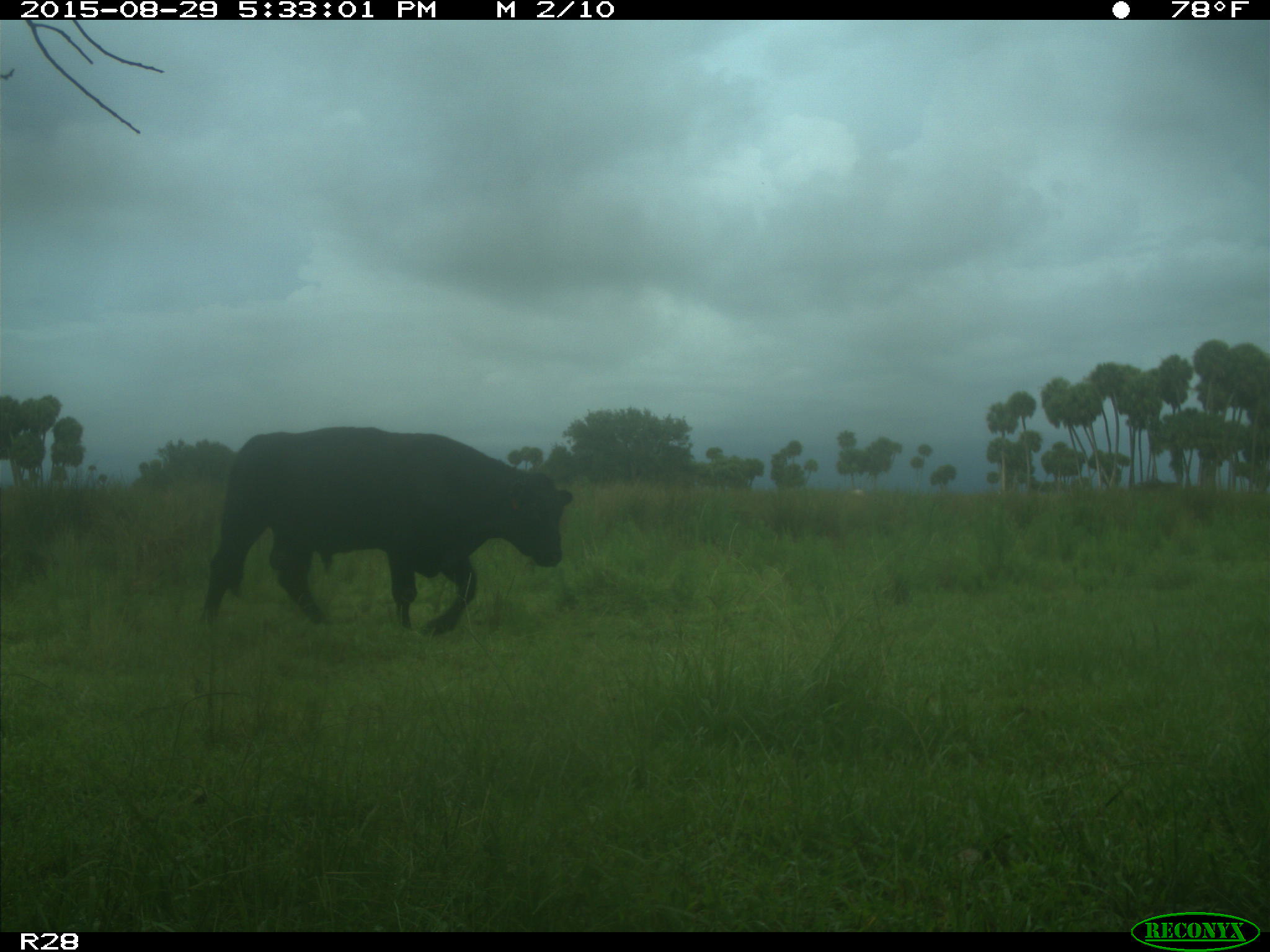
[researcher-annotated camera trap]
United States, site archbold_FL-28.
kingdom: Animalia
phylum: Chordata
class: Mammalia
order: Artiodactyla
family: Bovidae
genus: Bos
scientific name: Bos taurus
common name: domestic cow